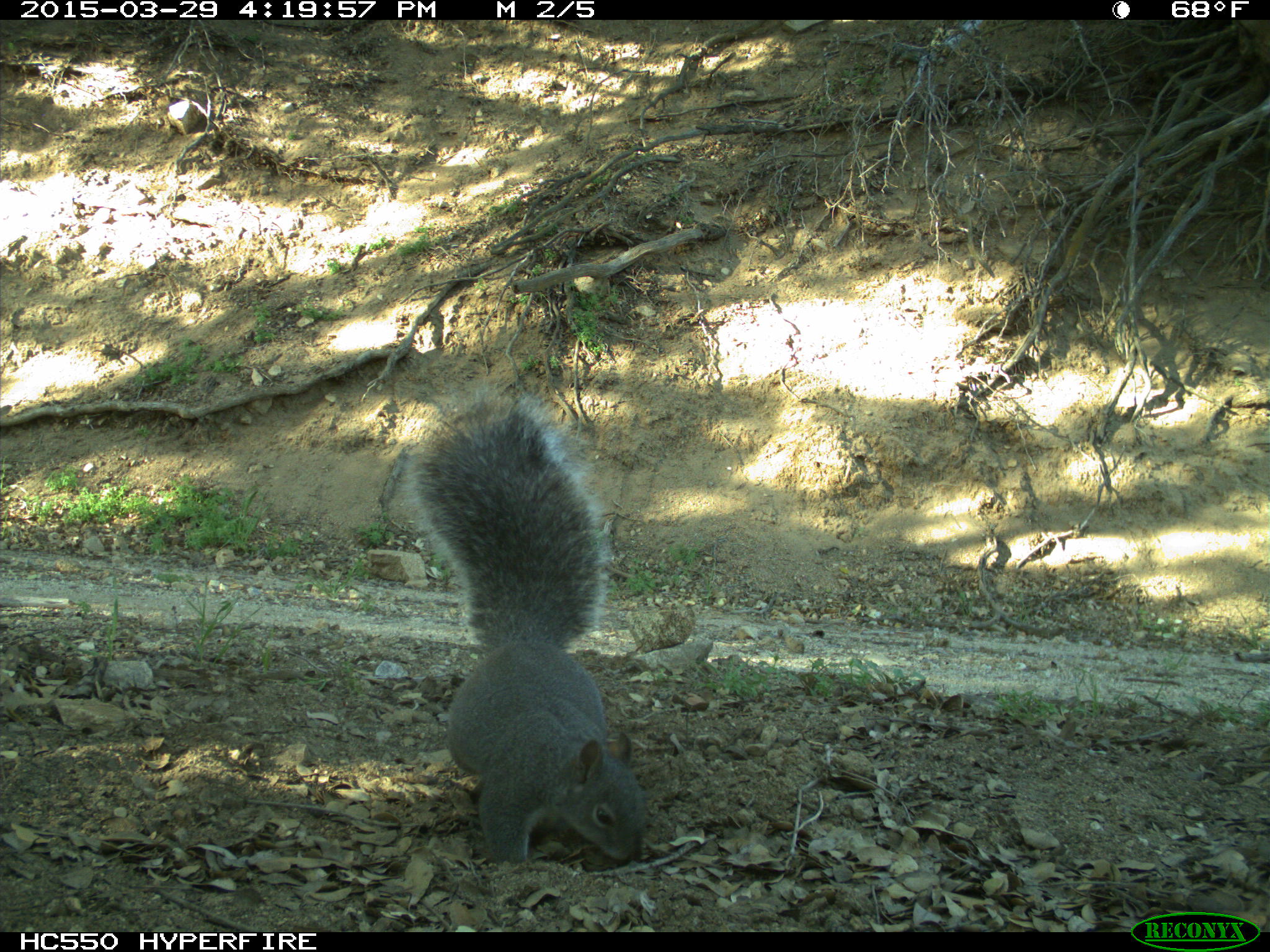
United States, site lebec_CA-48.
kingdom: Animalia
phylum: Chordata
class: Mammalia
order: Rodentia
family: Sciuridae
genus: Sciurus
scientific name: Sciurus carolinensis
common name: eastern gray squirrel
Sciurus carolinensis (eastern gray squirrel).